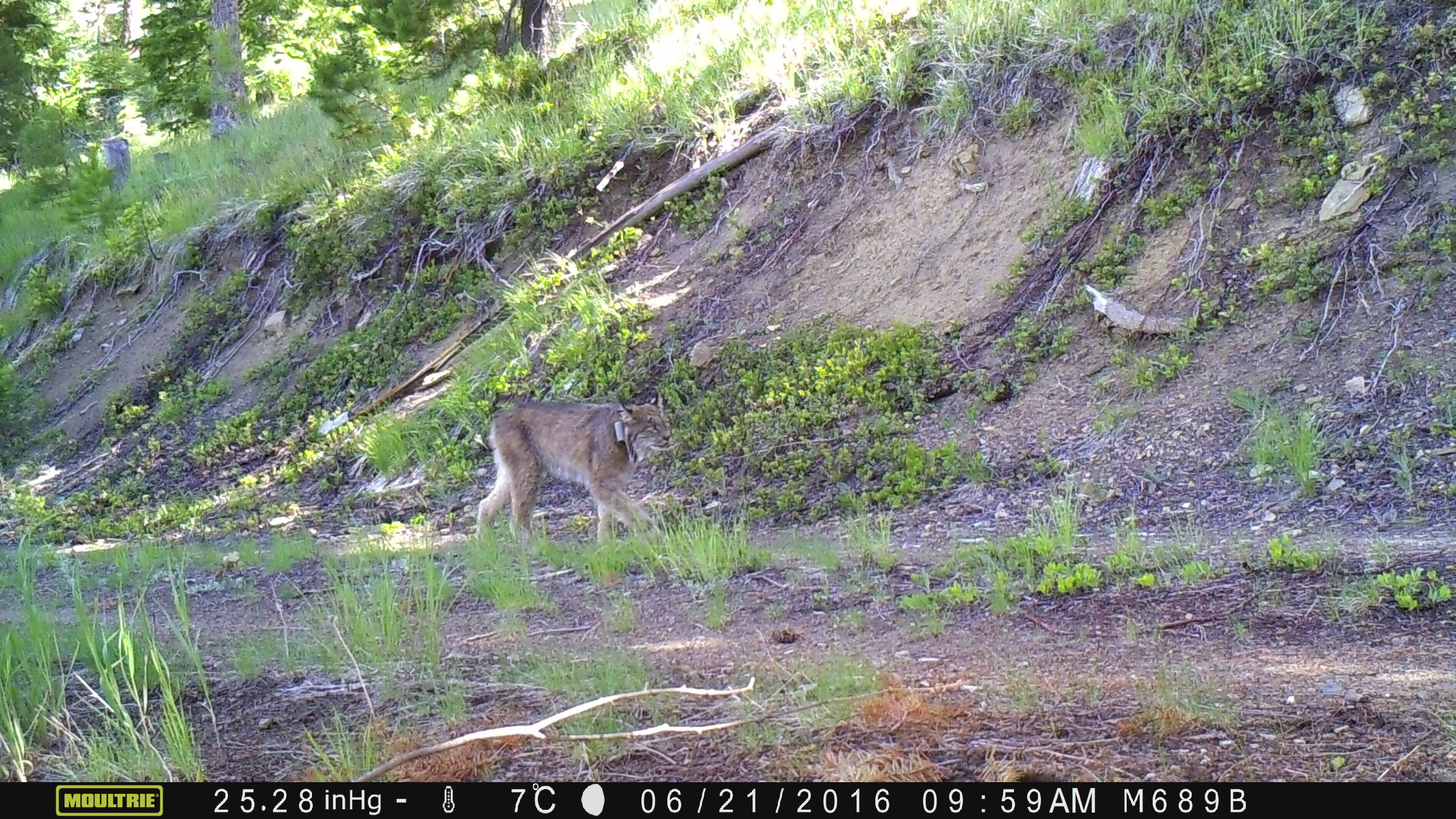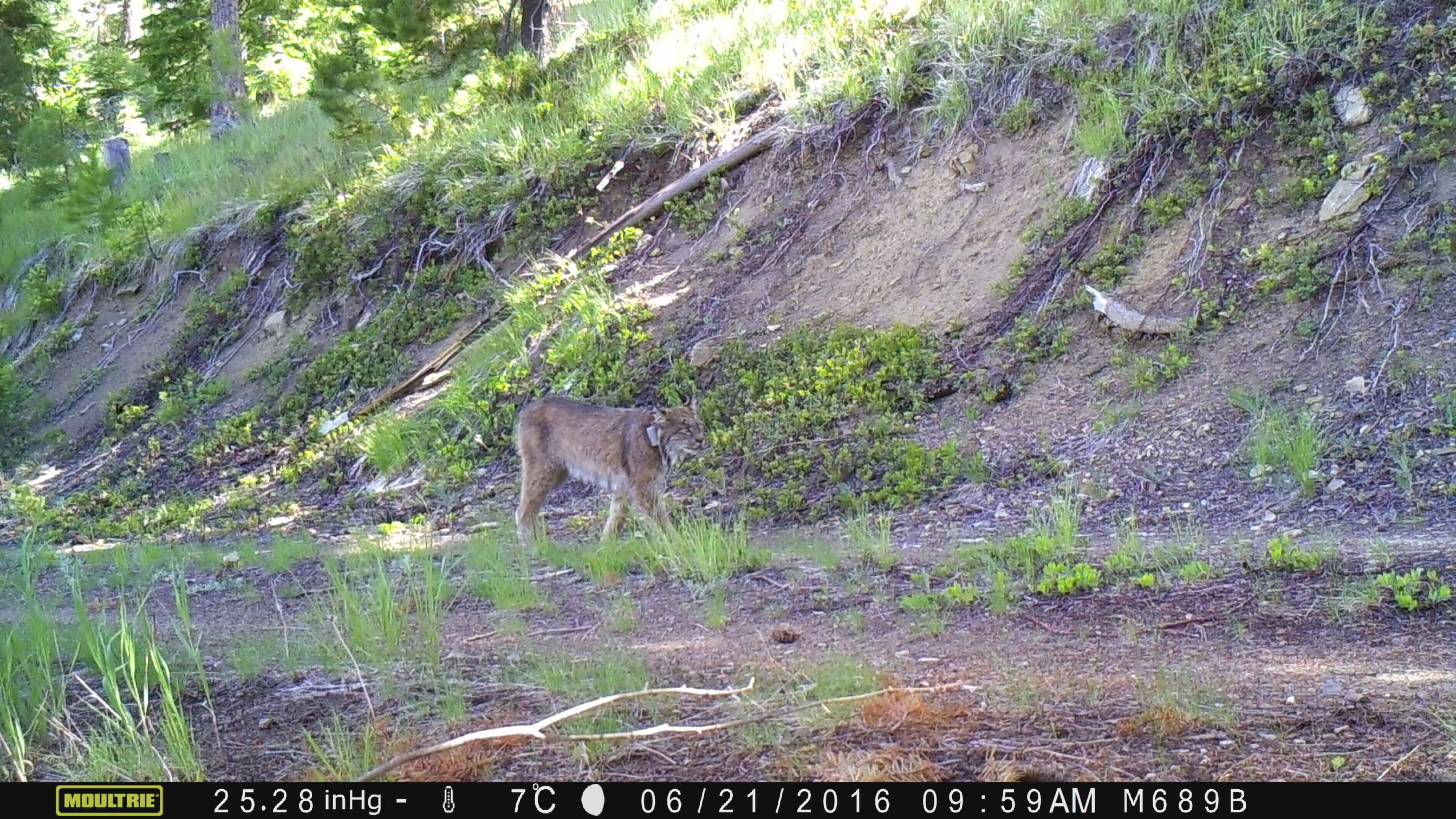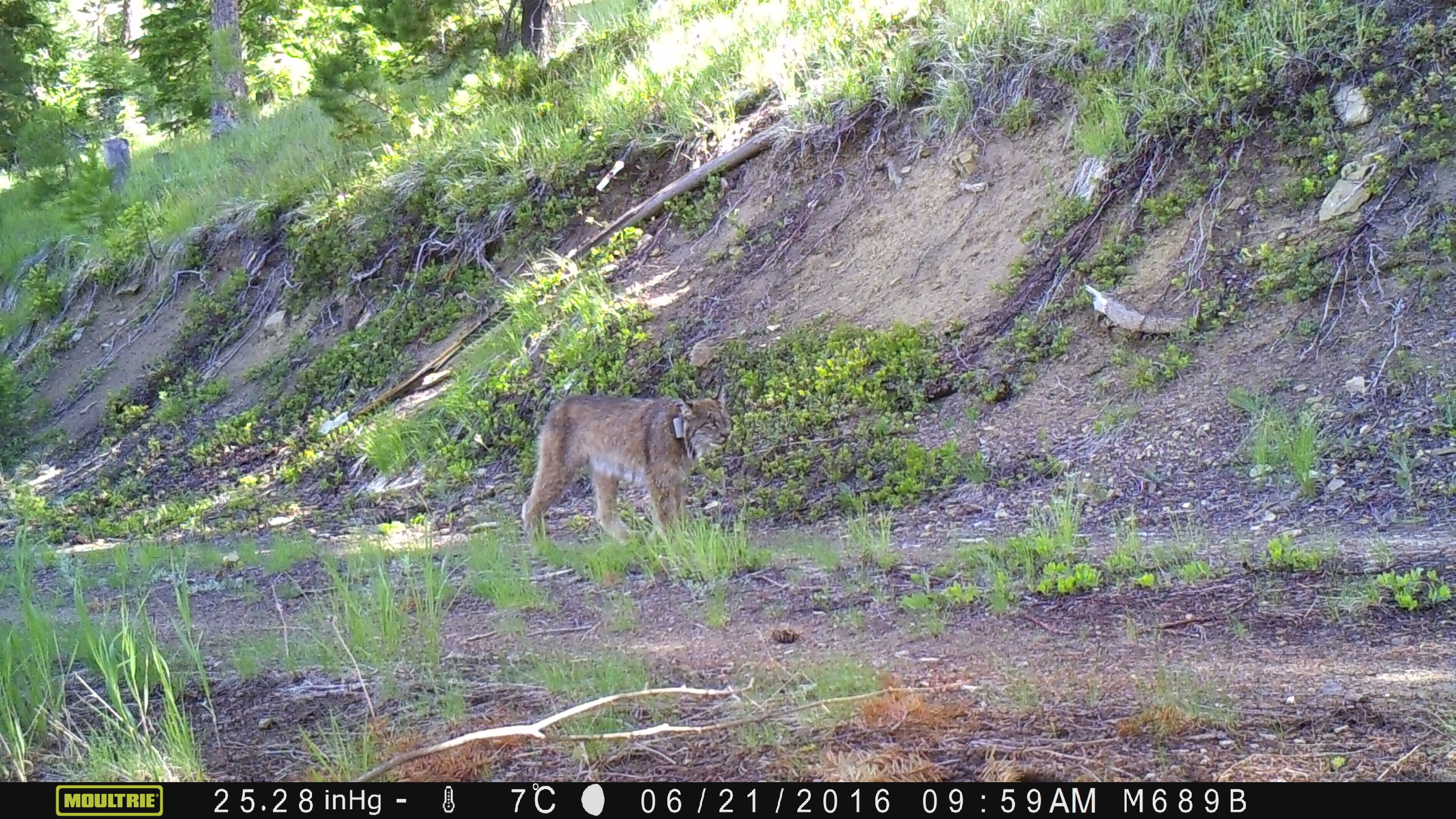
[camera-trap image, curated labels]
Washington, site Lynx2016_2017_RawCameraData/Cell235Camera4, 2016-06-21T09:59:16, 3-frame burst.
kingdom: Animalia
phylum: Chordata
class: Mammalia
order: Carnivora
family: Felidae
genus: Lynx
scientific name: Lynx canadensis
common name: canada lynx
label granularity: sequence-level